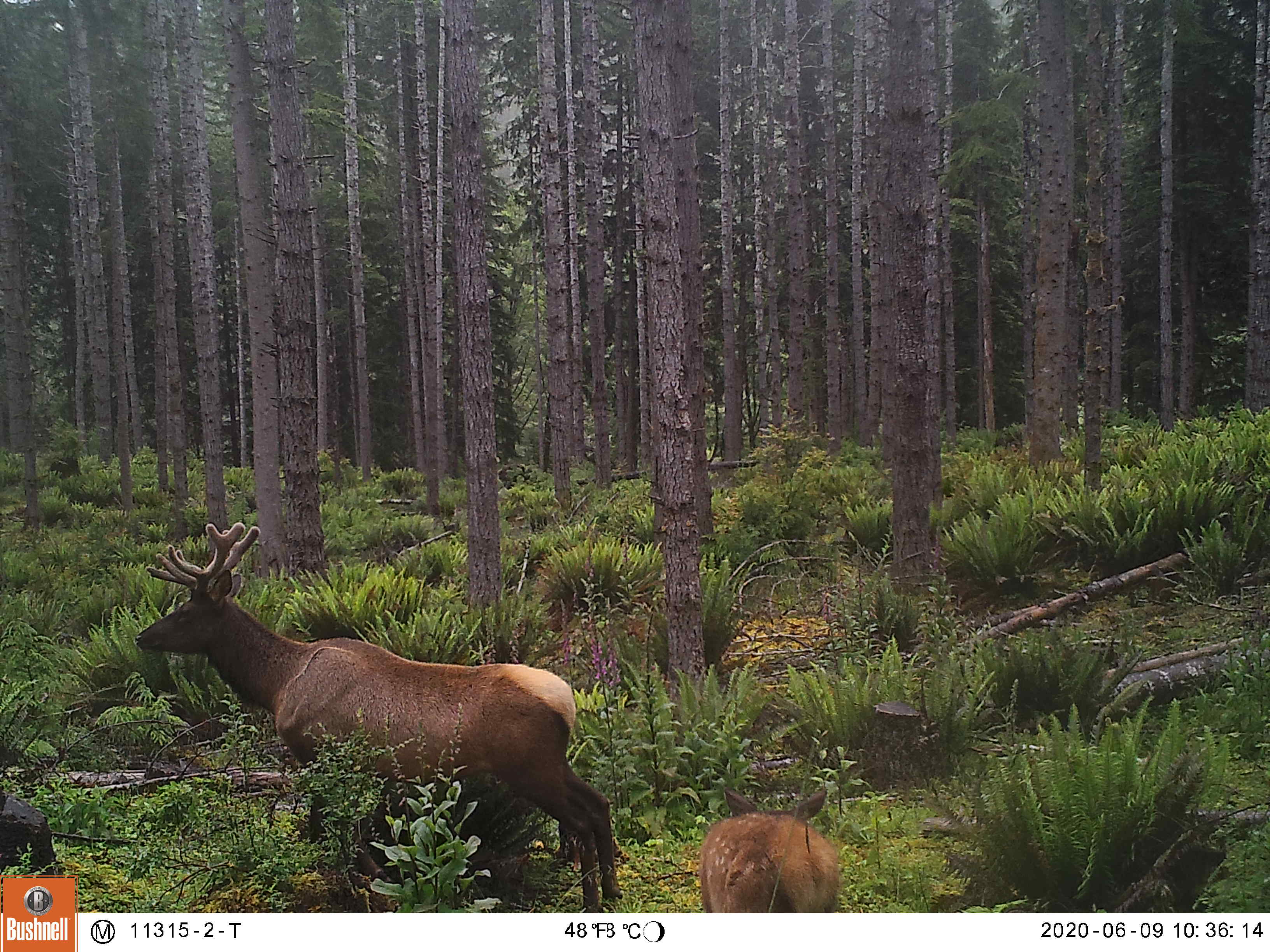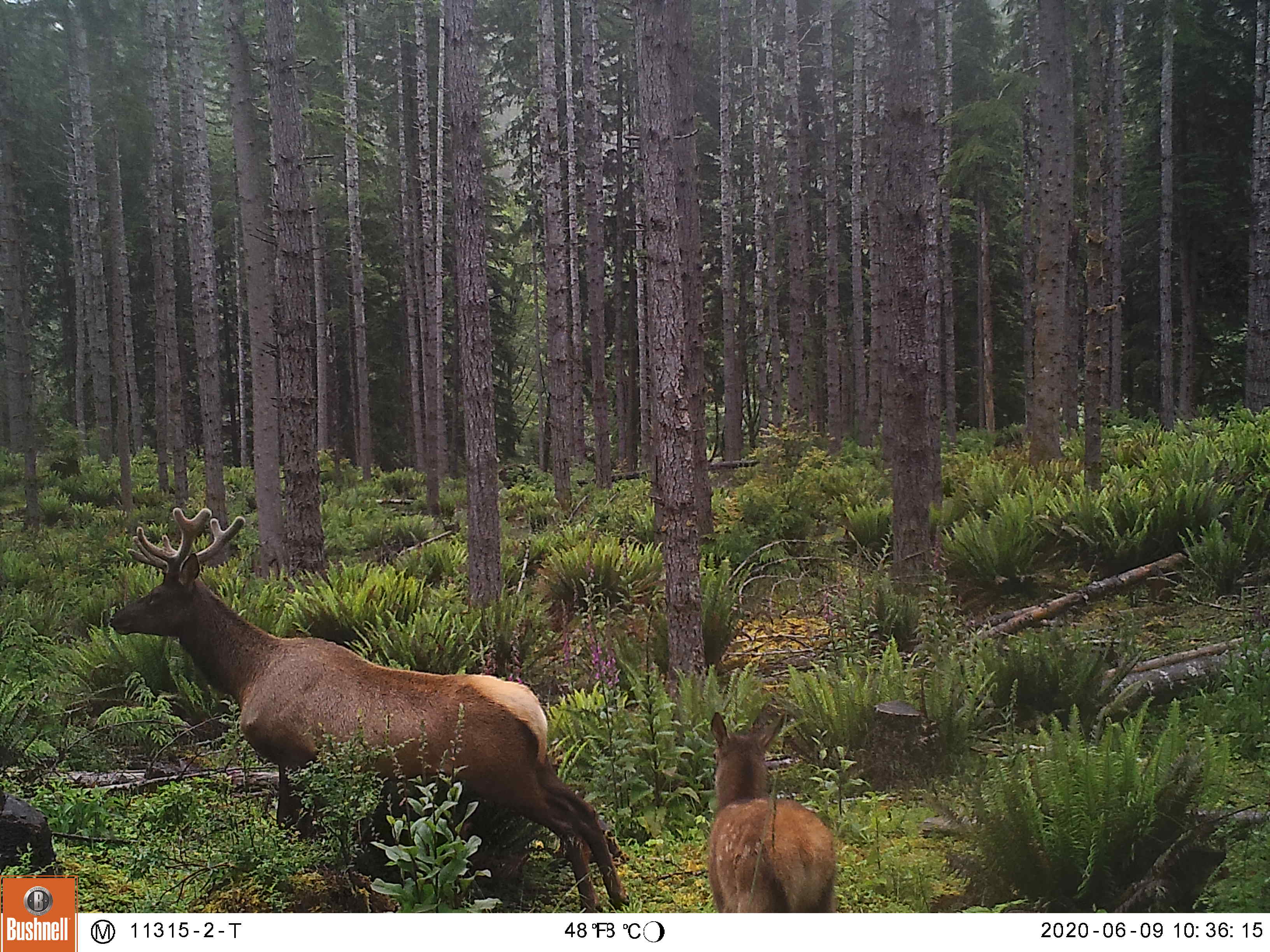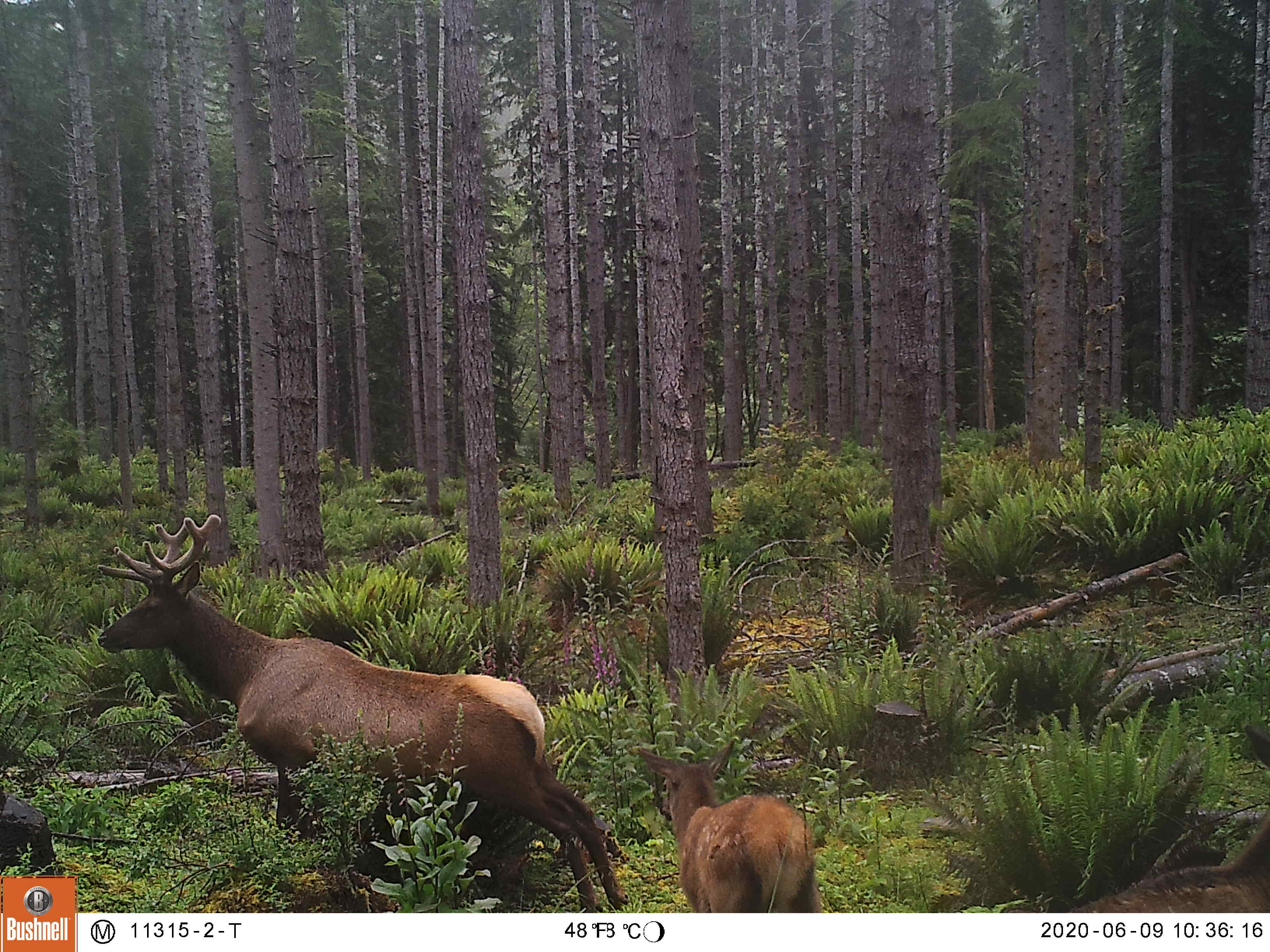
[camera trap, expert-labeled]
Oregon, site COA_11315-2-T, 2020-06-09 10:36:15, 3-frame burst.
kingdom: Animalia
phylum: Chordata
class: Mammalia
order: Artiodactyla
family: Cervidae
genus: Cervus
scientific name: Cervus canadensis roosevelti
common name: roosevelt elk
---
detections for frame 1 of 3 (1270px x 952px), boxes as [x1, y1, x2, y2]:
roosevelt elk: [128, 512, 627, 904]; [686, 776, 849, 909]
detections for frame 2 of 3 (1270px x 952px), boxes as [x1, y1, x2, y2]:
roosevelt elk: [104, 501, 635, 911]; [691, 695, 845, 904]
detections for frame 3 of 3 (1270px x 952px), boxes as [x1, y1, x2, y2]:
roosevelt elk: [78, 507, 624, 904]; [627, 730, 830, 906]